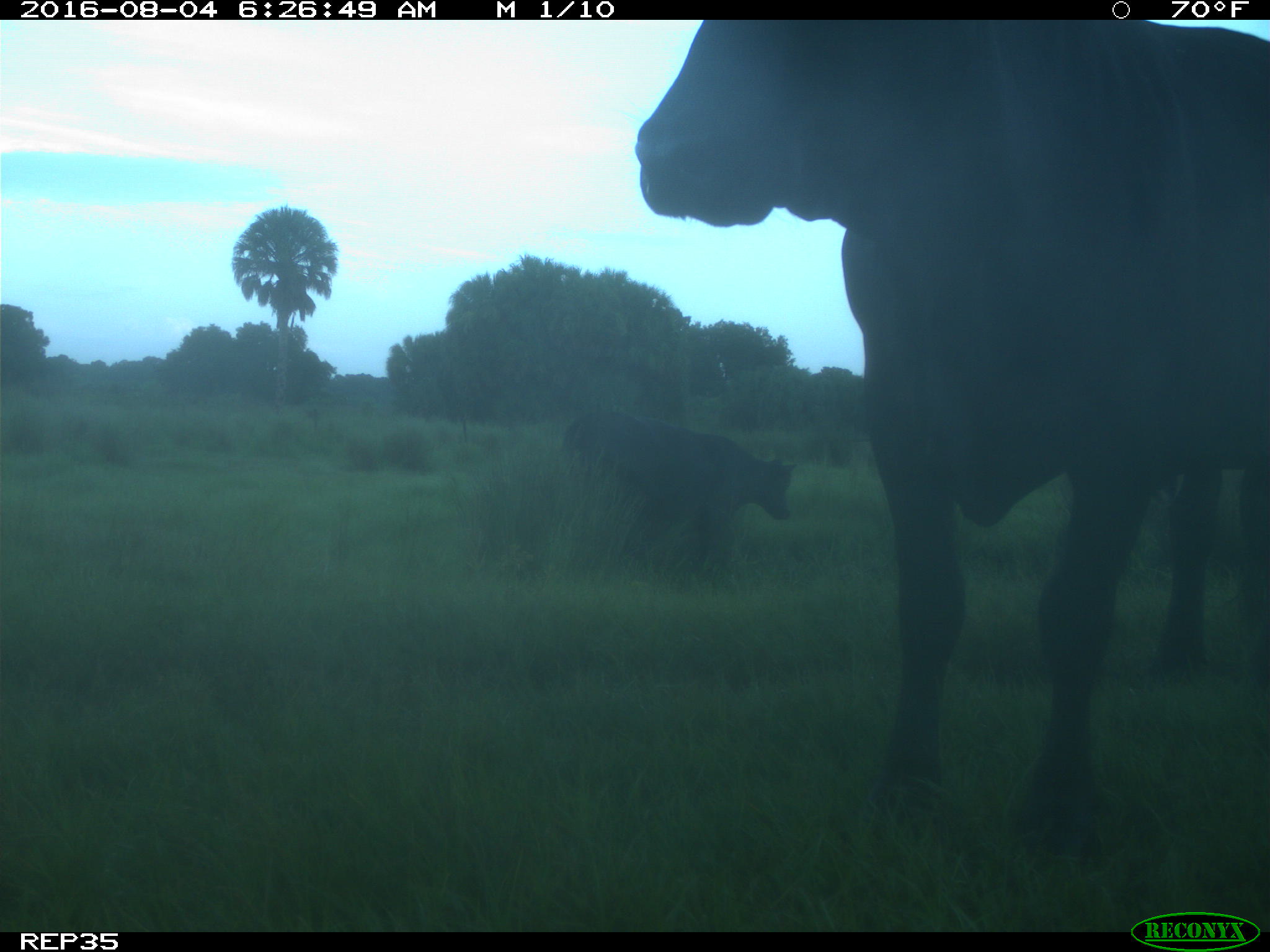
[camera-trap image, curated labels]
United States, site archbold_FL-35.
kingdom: Animalia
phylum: Chordata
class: Mammalia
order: Artiodactyla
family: Bovidae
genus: Bos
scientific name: Bos taurus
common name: domestic cow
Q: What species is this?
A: Bos taurus (domestic cow).